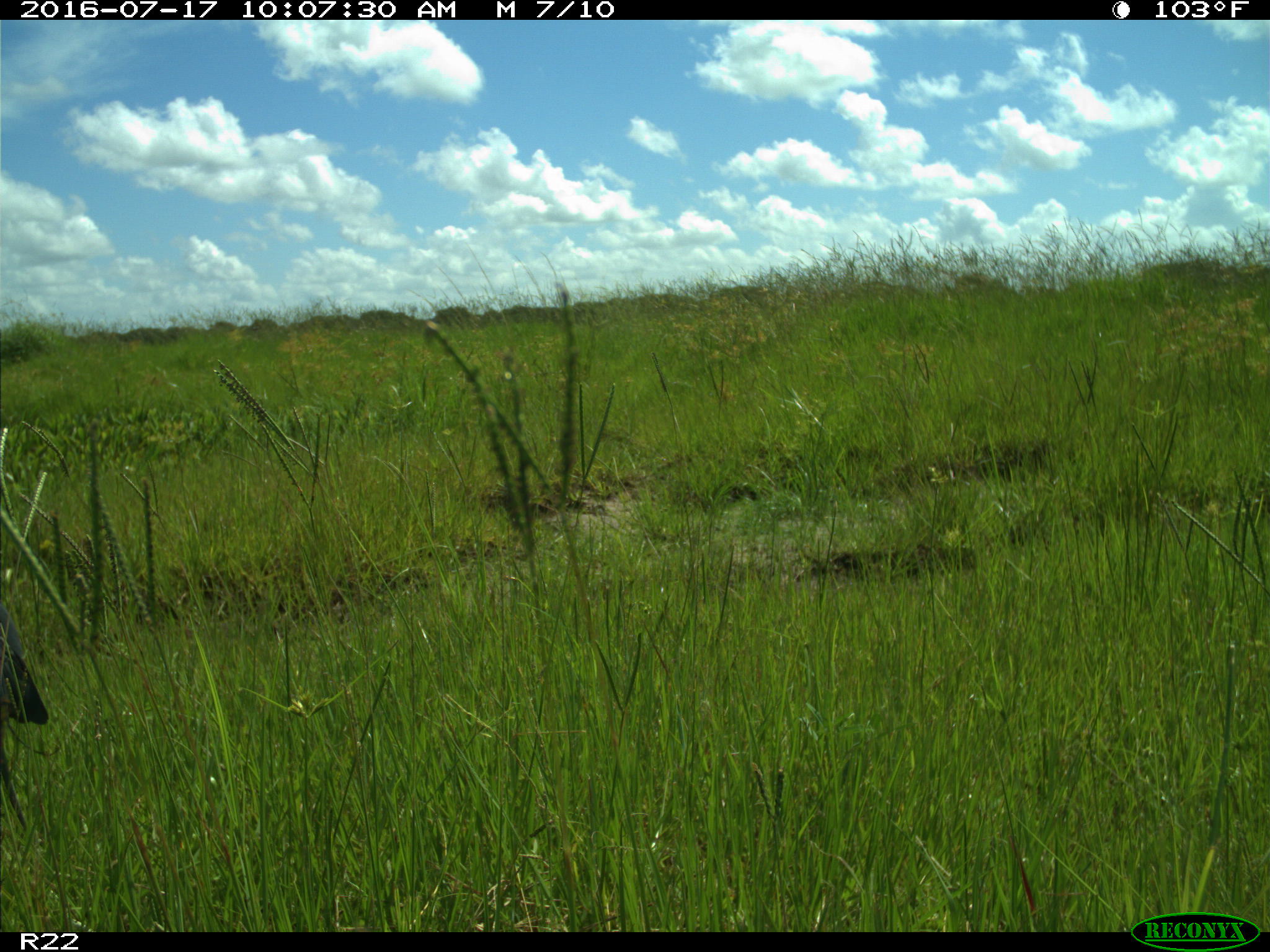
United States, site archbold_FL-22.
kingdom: Animalia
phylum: Chordata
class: Aves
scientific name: Aves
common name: birds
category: unidentified bird